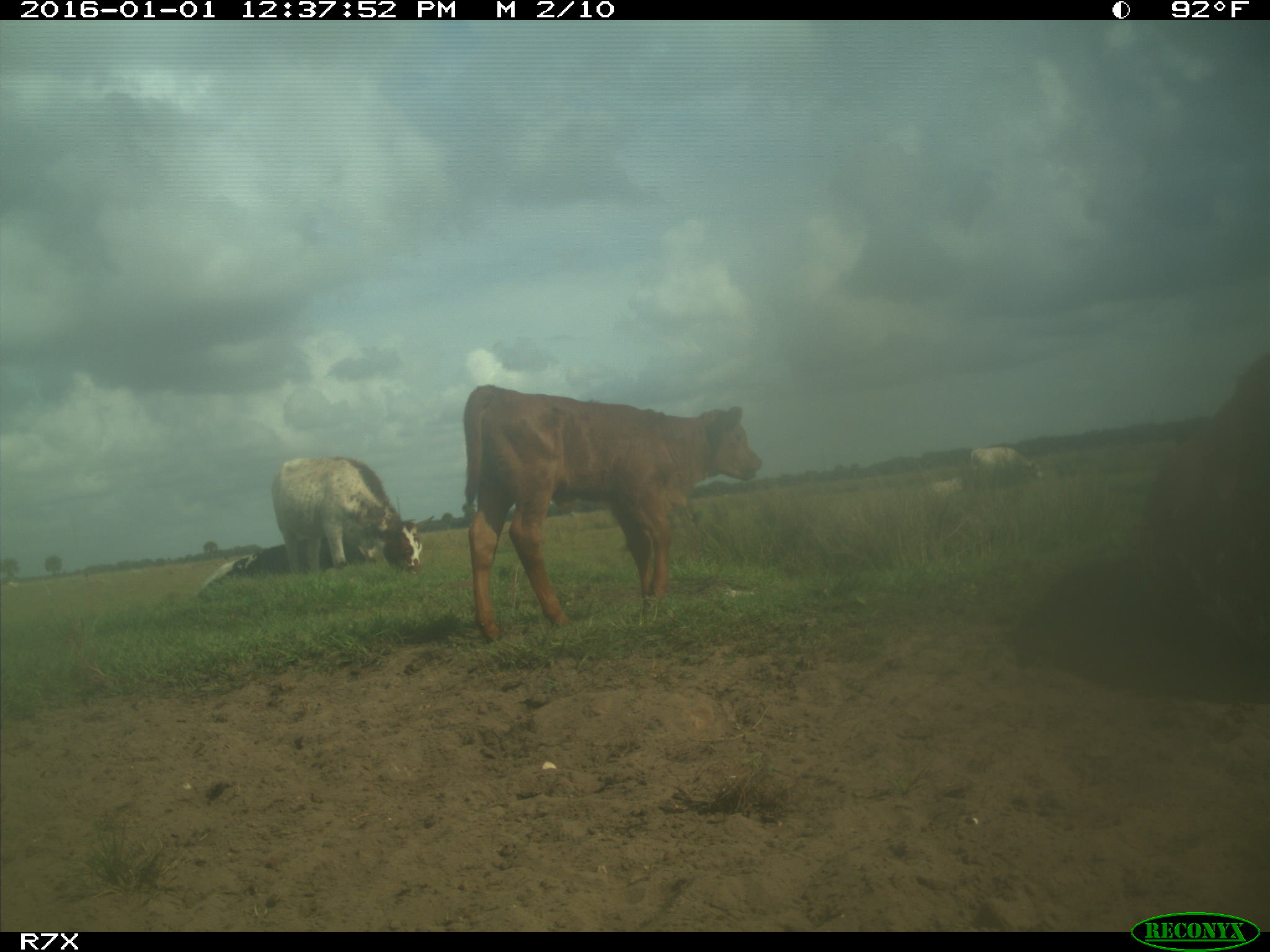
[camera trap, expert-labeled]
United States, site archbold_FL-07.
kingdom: Animalia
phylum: Chordata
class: Mammalia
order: Artiodactyla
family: Bovidae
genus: Bos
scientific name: Bos taurus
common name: domestic cow